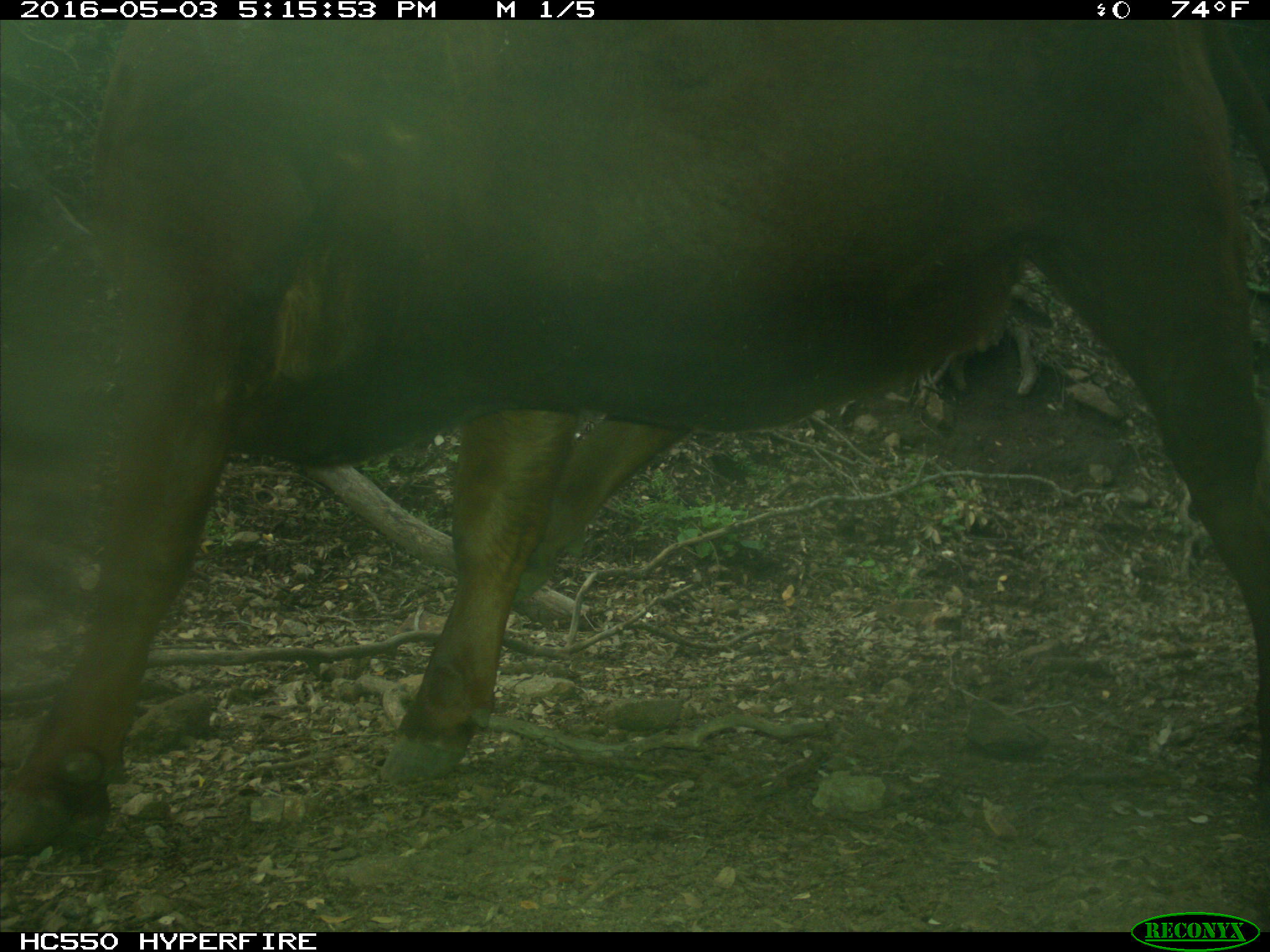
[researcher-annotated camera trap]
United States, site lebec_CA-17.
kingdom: Animalia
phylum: Chordata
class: Mammalia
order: Artiodactyla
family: Bovidae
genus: Bos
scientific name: Bos taurus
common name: domestic cow